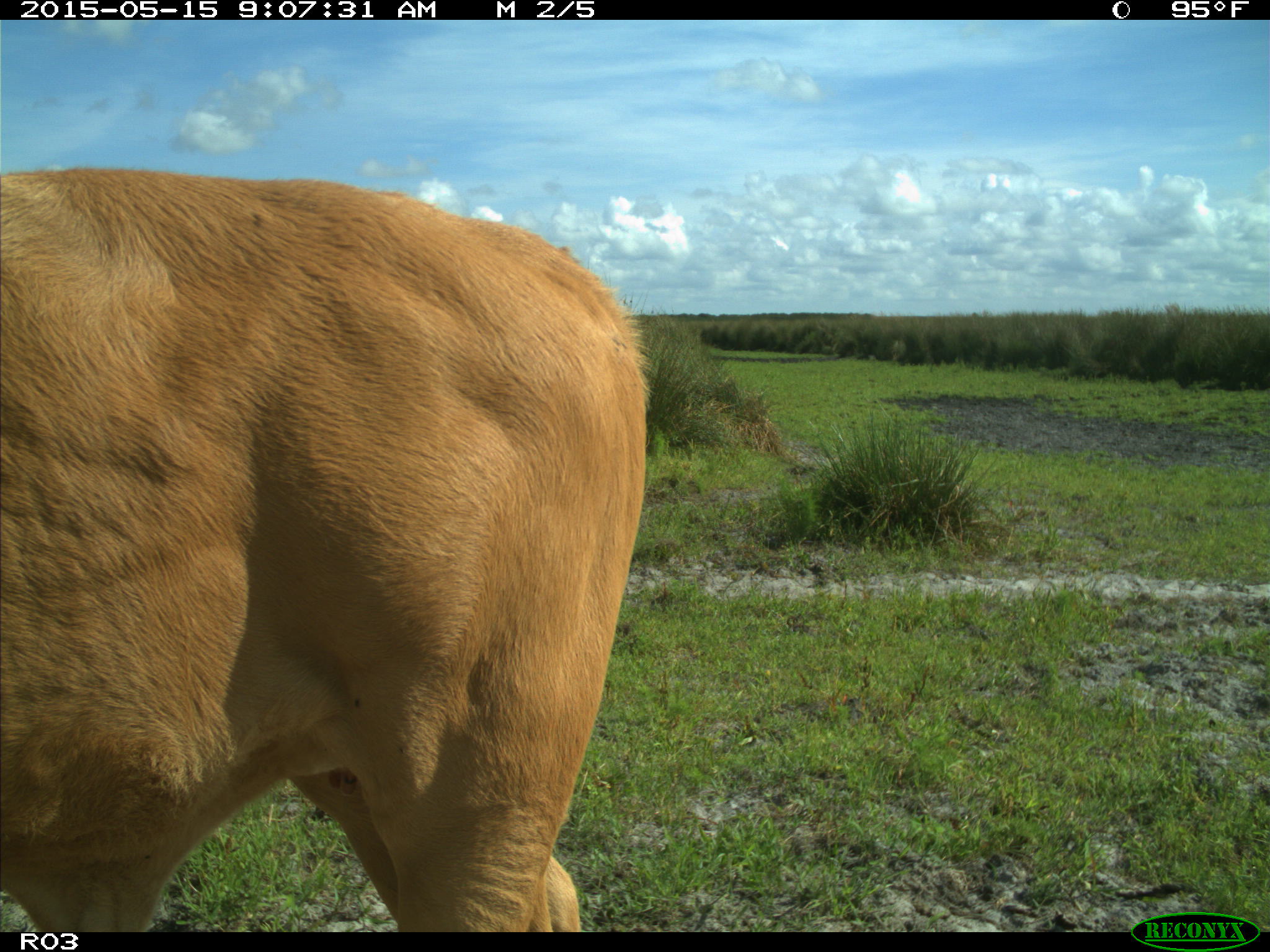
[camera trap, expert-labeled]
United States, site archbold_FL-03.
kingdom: Animalia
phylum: Chordata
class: Mammalia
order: Artiodactyla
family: Bovidae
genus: Bos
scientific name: Bos taurus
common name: domestic cow